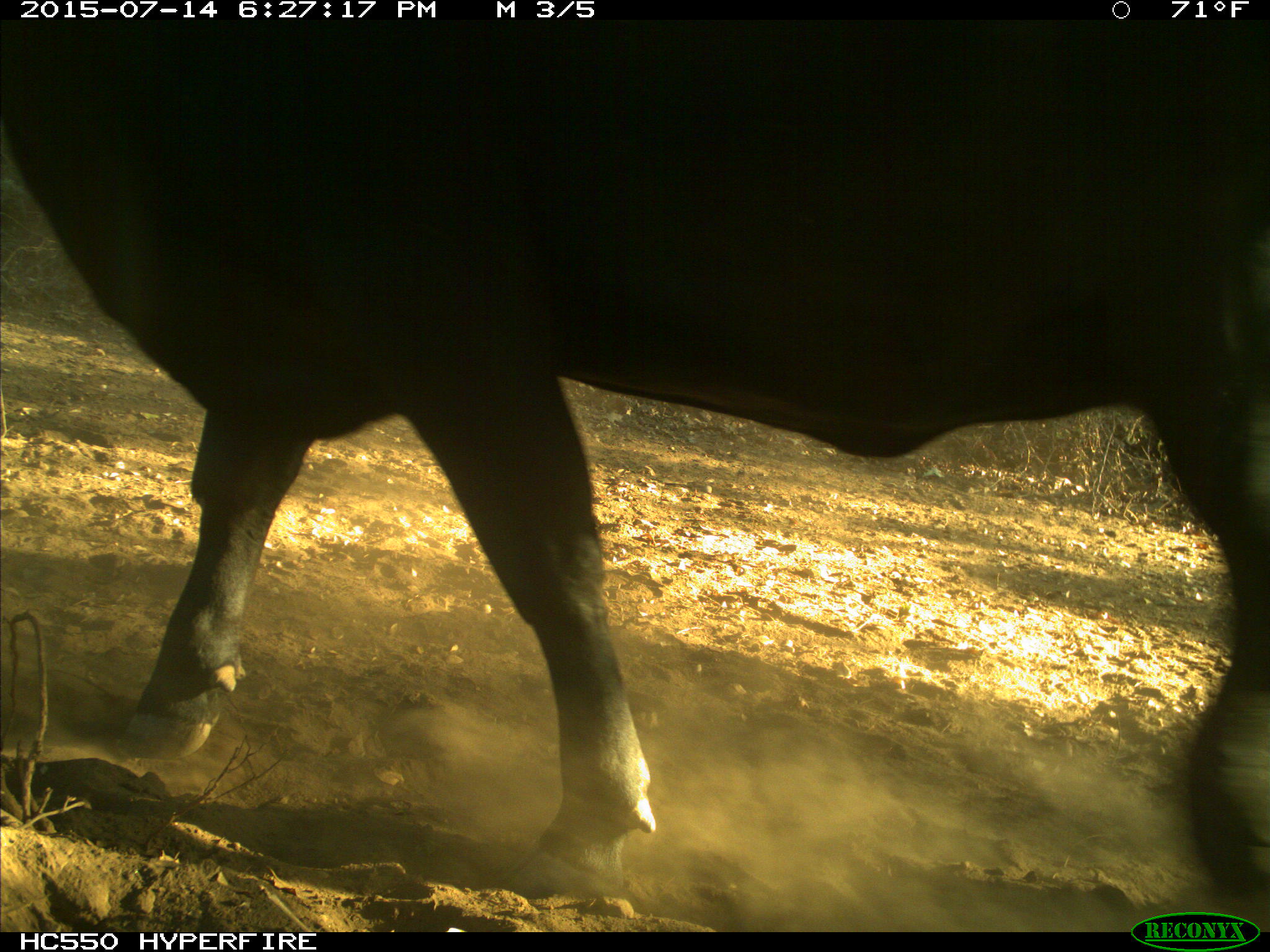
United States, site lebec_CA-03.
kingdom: Animalia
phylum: Chordata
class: Mammalia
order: Artiodactyla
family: Bovidae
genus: Bos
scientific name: Bos taurus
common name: domestic cow